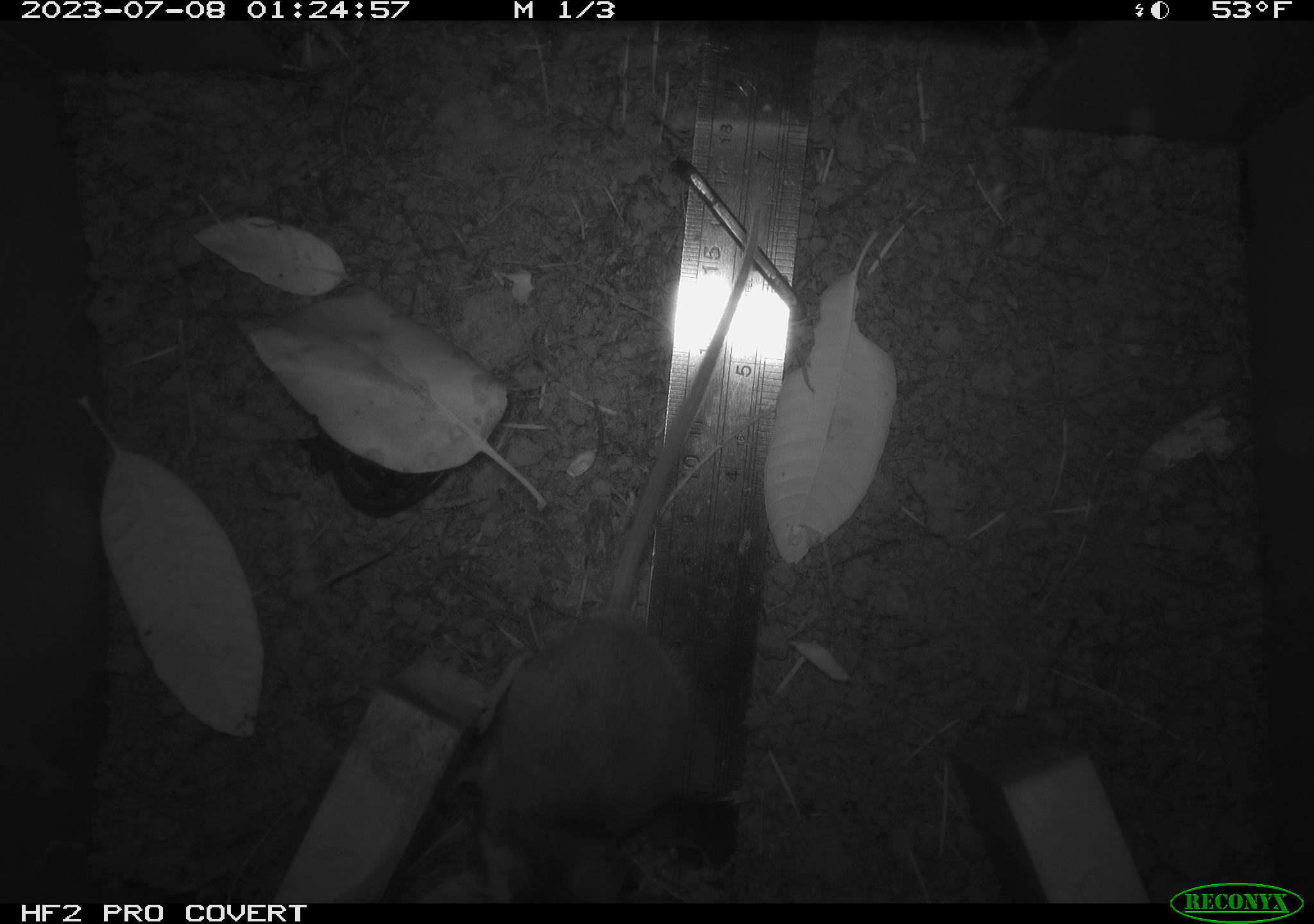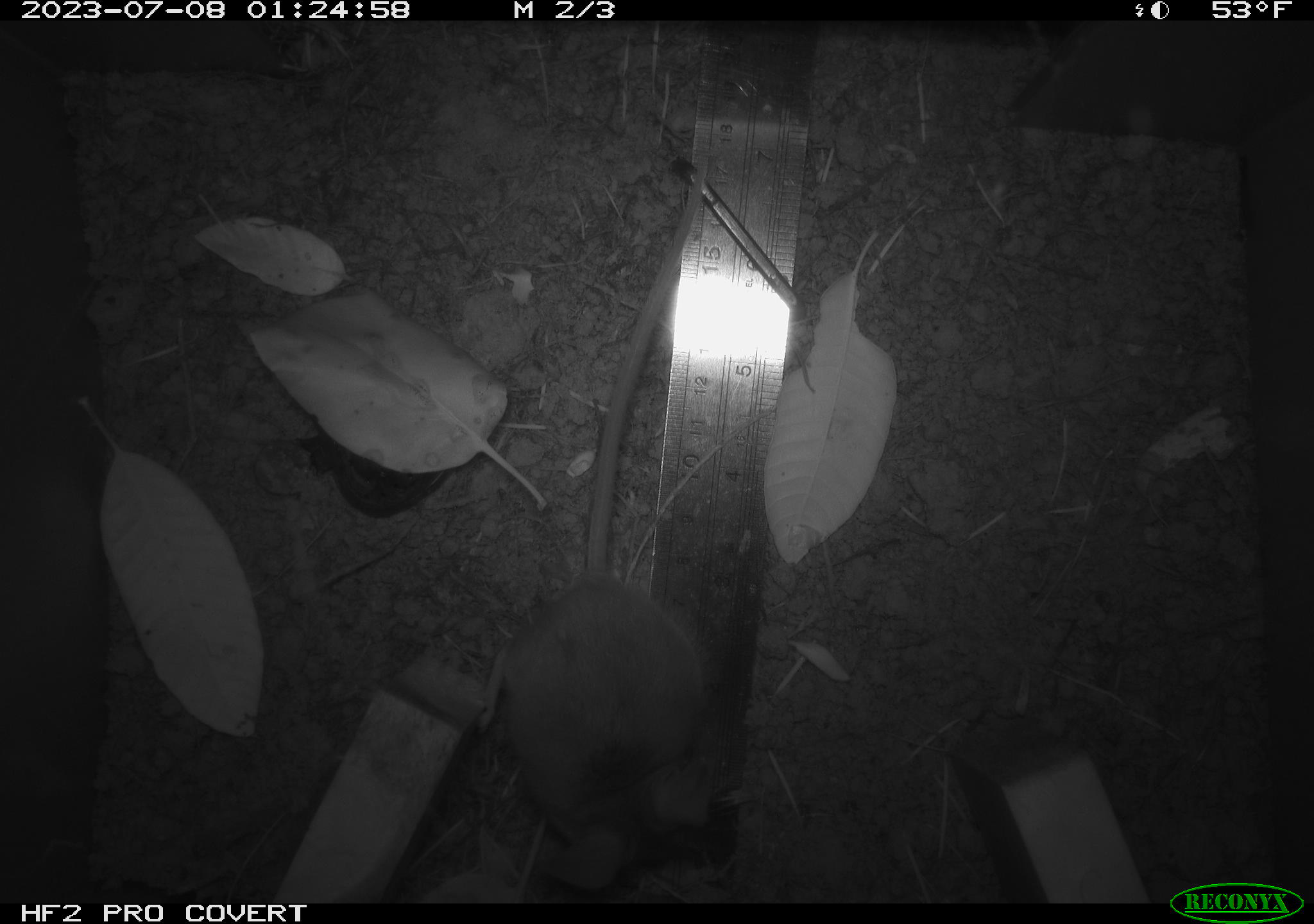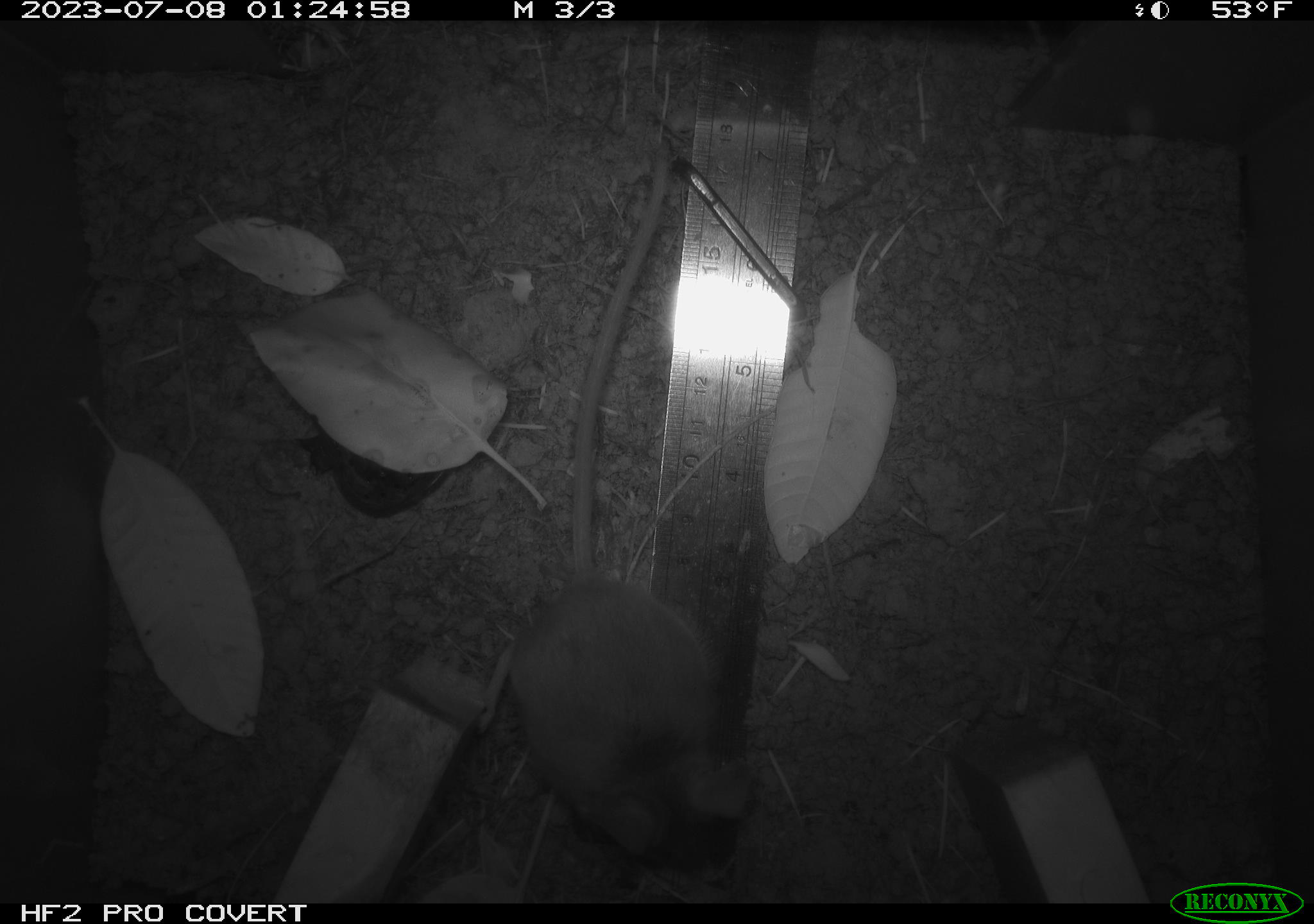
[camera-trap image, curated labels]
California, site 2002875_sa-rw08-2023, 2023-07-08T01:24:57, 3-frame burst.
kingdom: Animalia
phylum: Chordata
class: Mammalia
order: Rodentia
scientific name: Rodentia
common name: mouse species